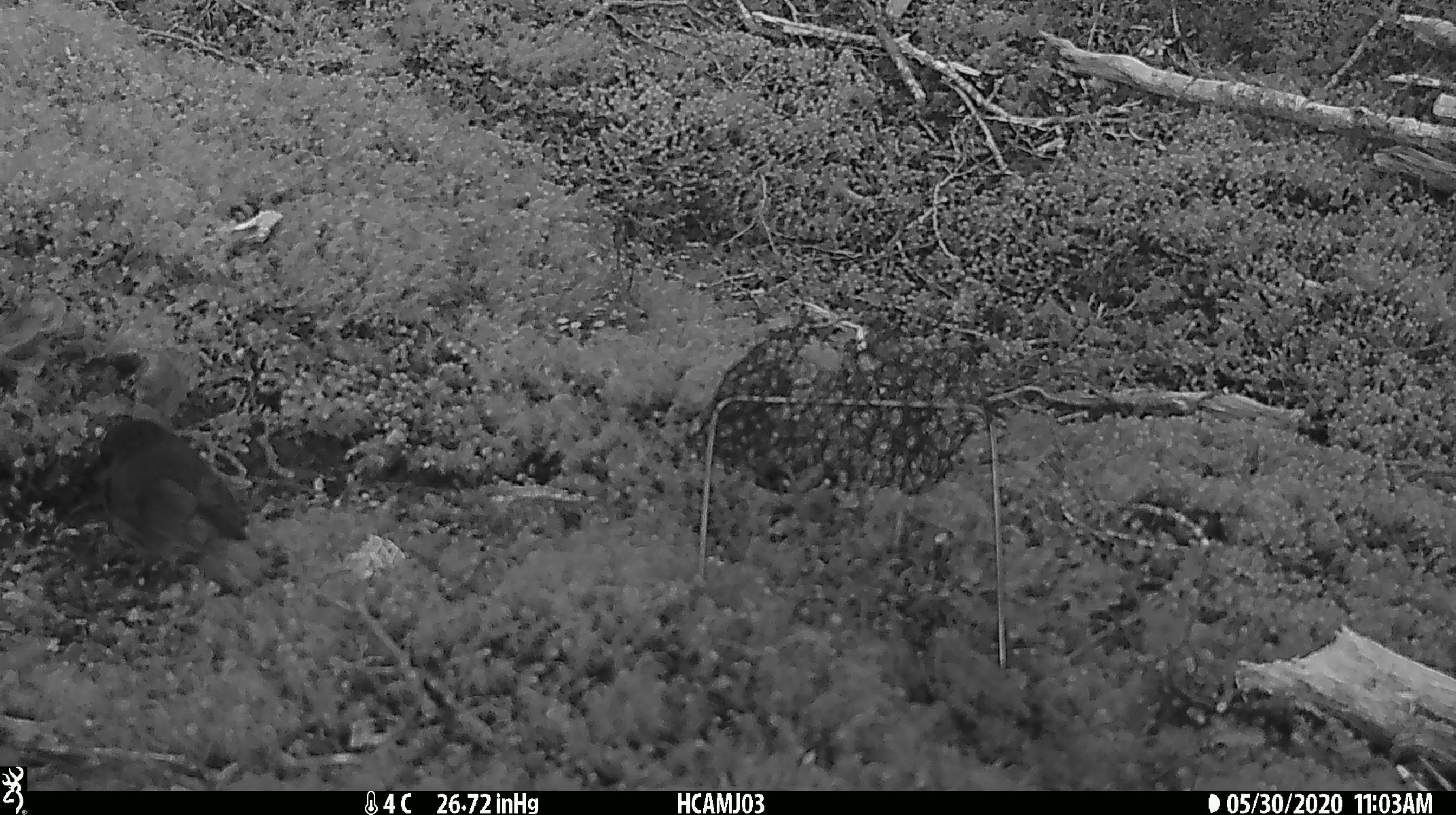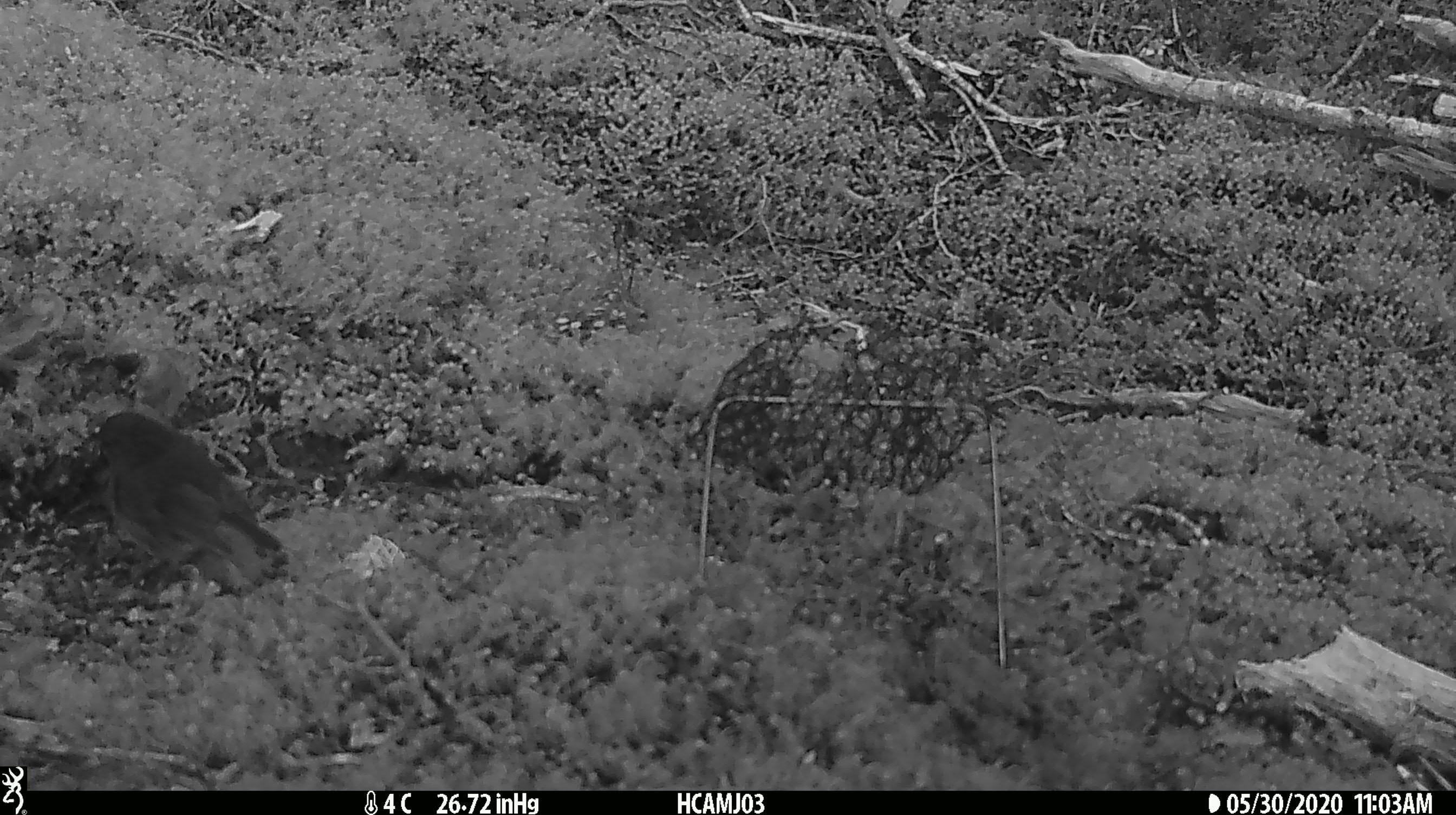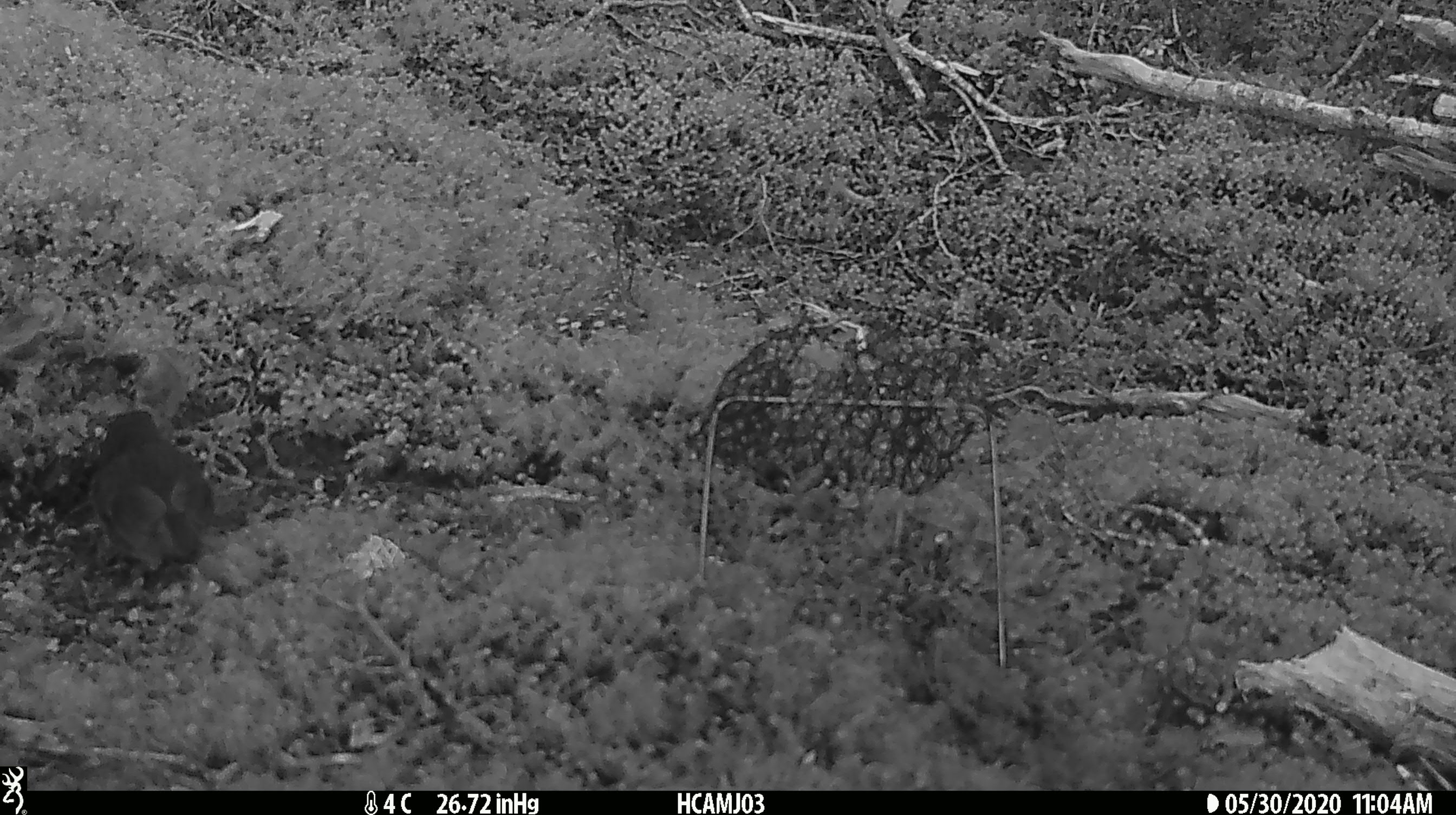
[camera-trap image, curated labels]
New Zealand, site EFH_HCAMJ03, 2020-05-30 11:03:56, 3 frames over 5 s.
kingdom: Animalia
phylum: Chordata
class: Aves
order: Passeriformes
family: Petroicidae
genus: Petroica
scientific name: Petroica australis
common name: new zealand robin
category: robin